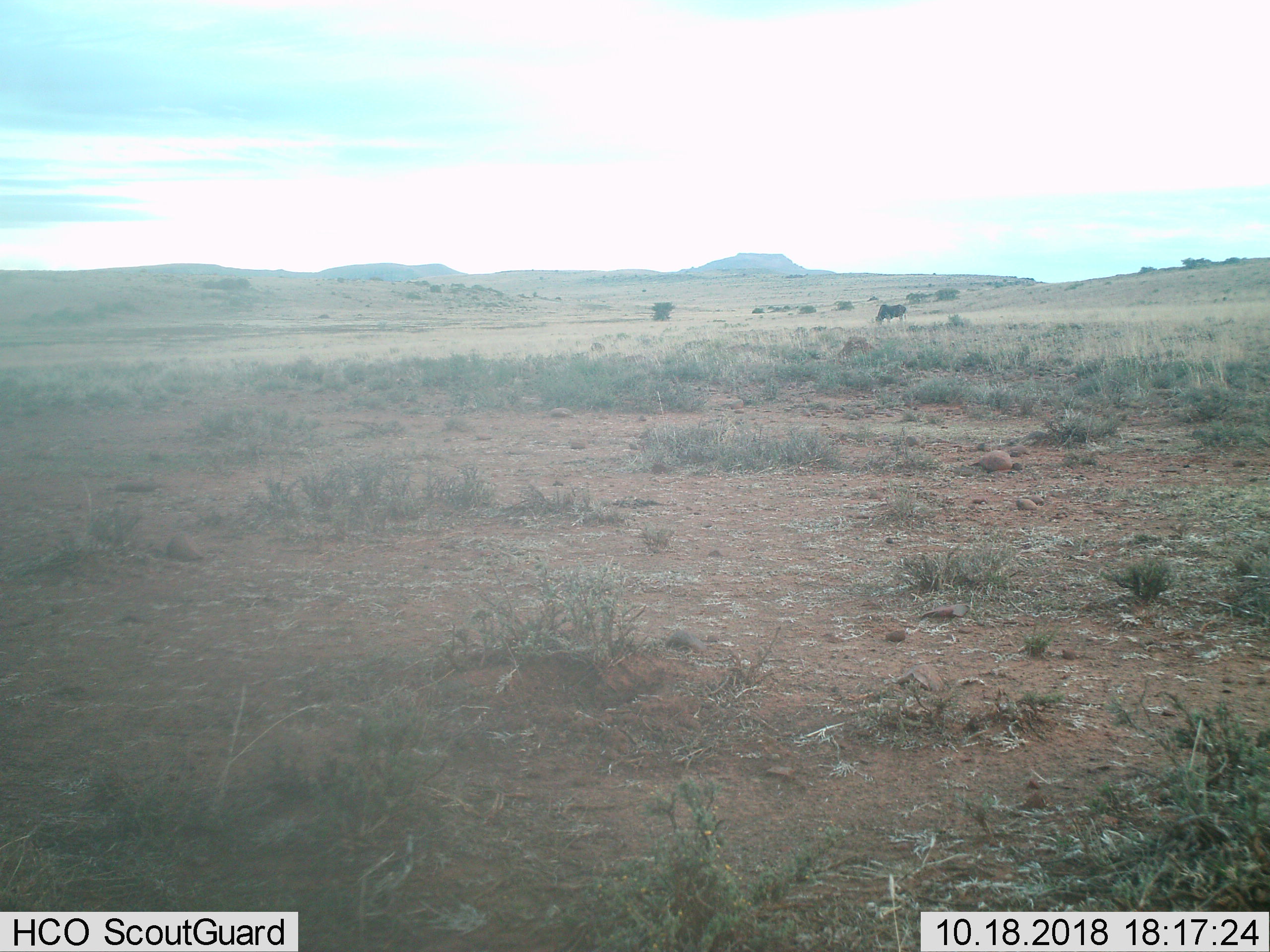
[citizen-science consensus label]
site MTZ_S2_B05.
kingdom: Animalia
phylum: Chordata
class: Mammalia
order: Artiodactyla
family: Bovidae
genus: Connochaetes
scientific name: Connochaetes gnou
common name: black wildebeest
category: wildebeestblack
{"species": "wildebeestblack (black wildebeest) (Connochaetes gnou)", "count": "1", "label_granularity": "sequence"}